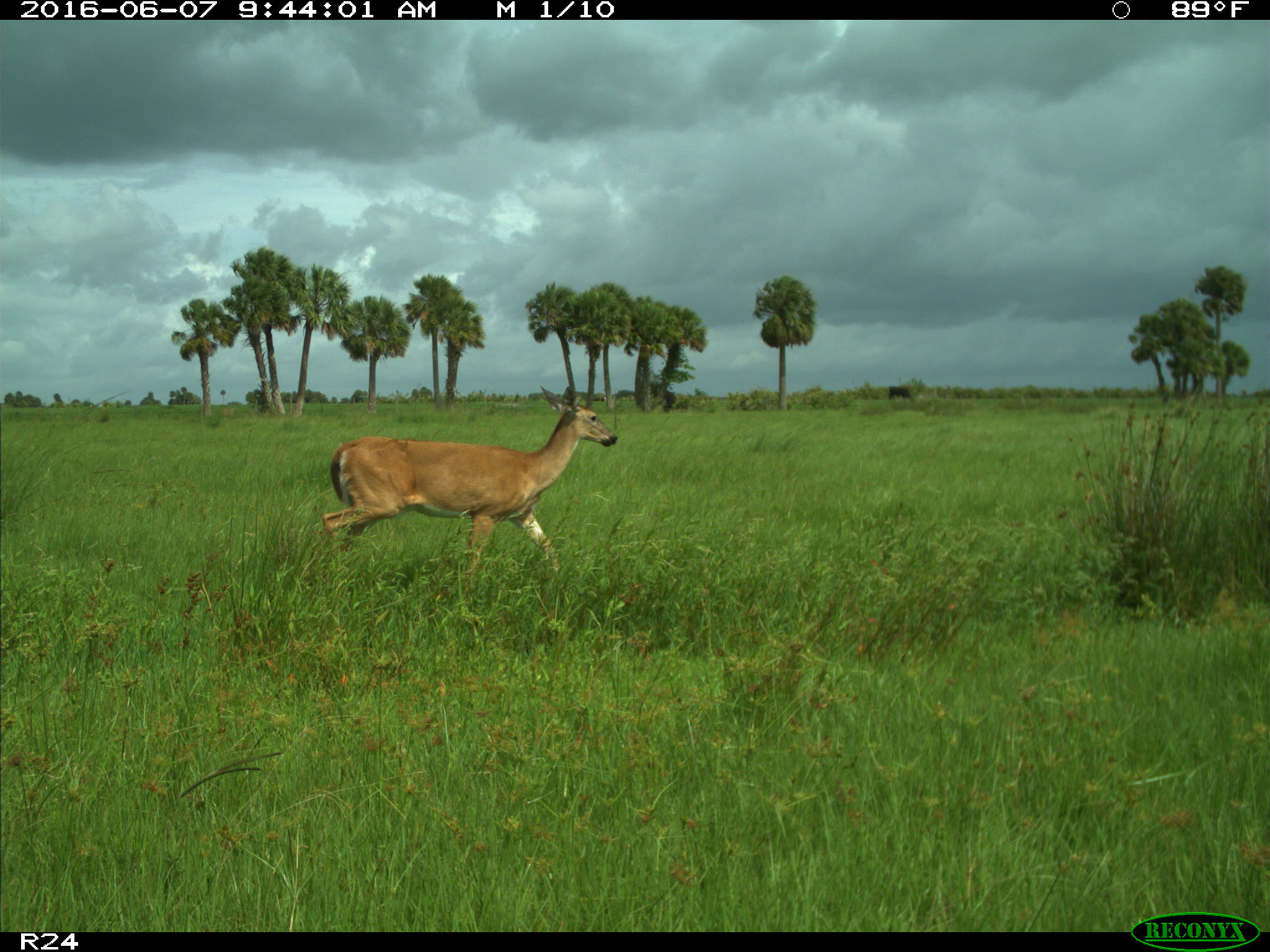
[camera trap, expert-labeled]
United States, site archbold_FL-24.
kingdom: Animalia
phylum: Chordata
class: Mammalia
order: Artiodactyla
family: Cervidae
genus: Odocoileus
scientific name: Odocoileus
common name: deer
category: unidentified deer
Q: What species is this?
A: Unidentified deer (deer) (Odocoileus).